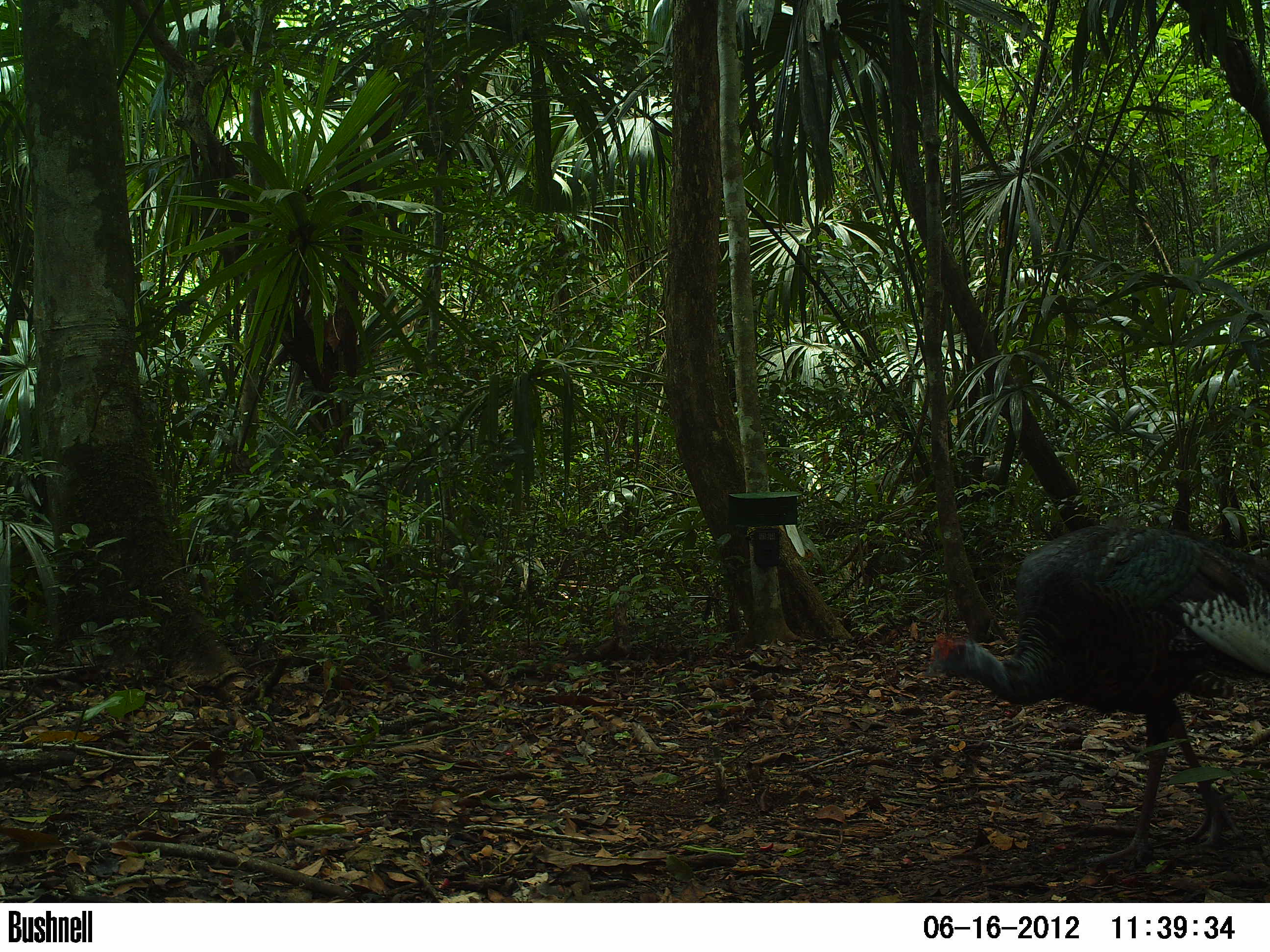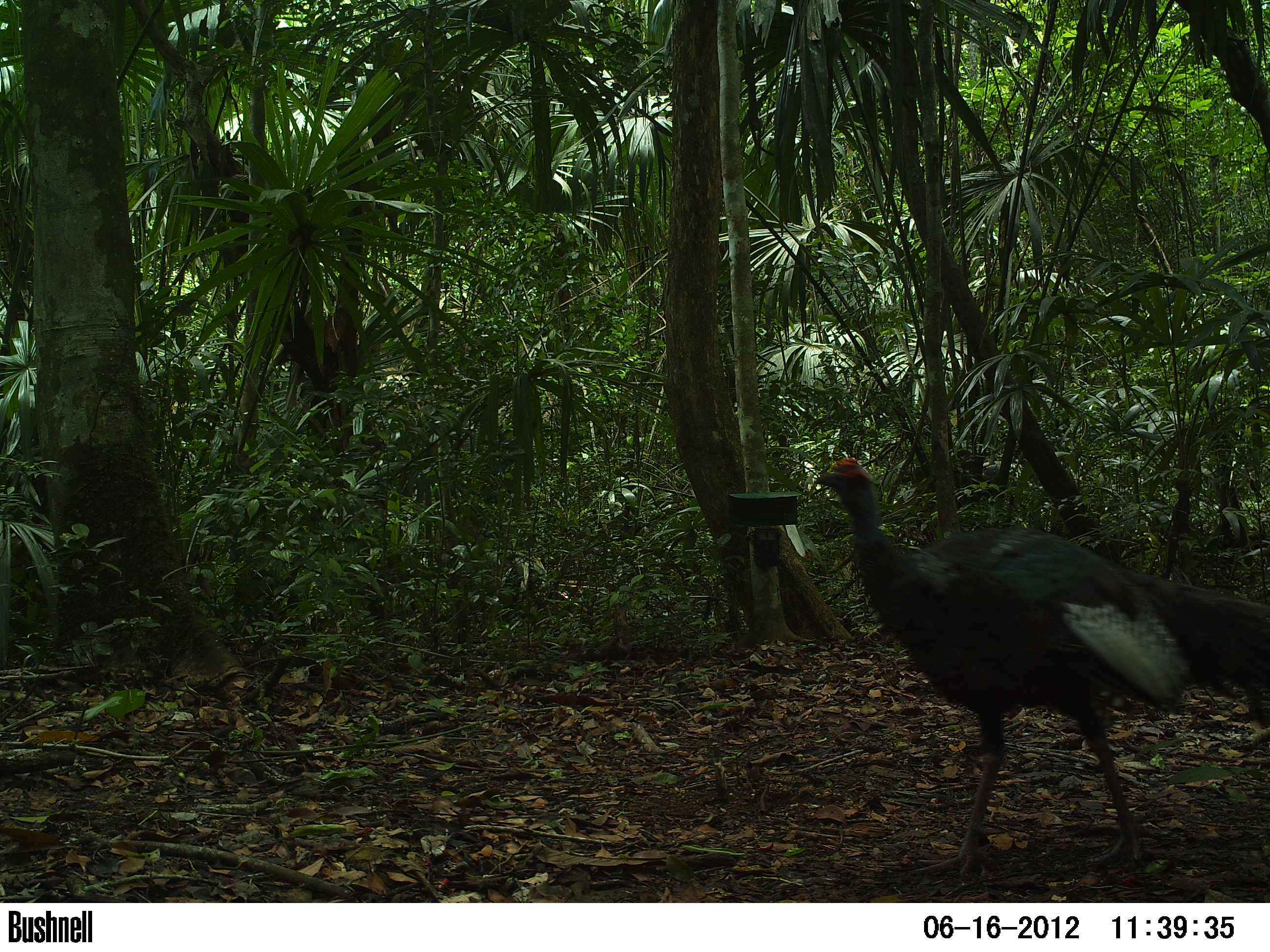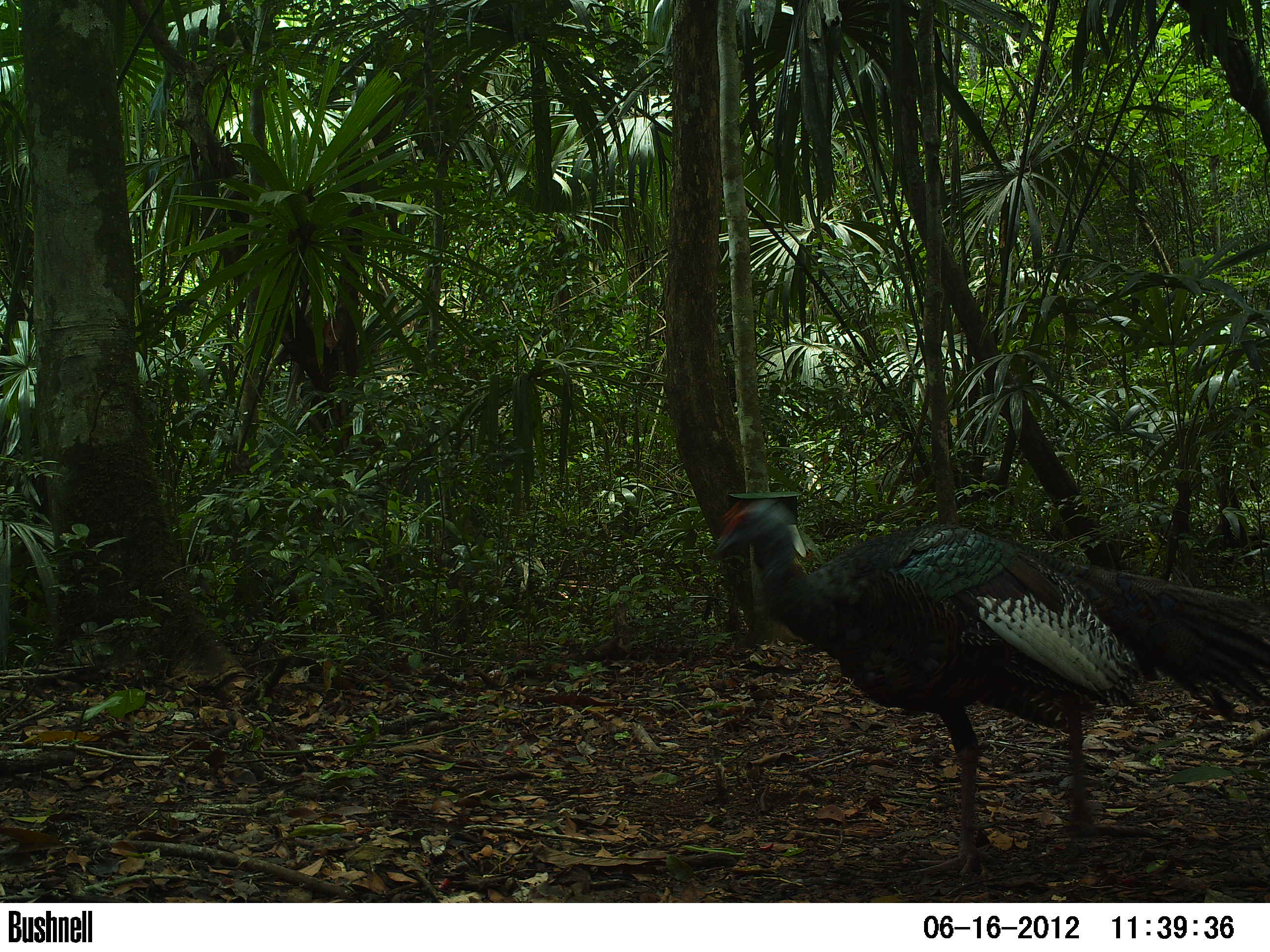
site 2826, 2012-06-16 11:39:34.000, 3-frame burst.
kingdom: Animalia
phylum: Chordata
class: Aves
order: Galliformes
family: Phasianidae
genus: Meleagris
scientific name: Meleagris ocellata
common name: ocellated turkey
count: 1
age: adult